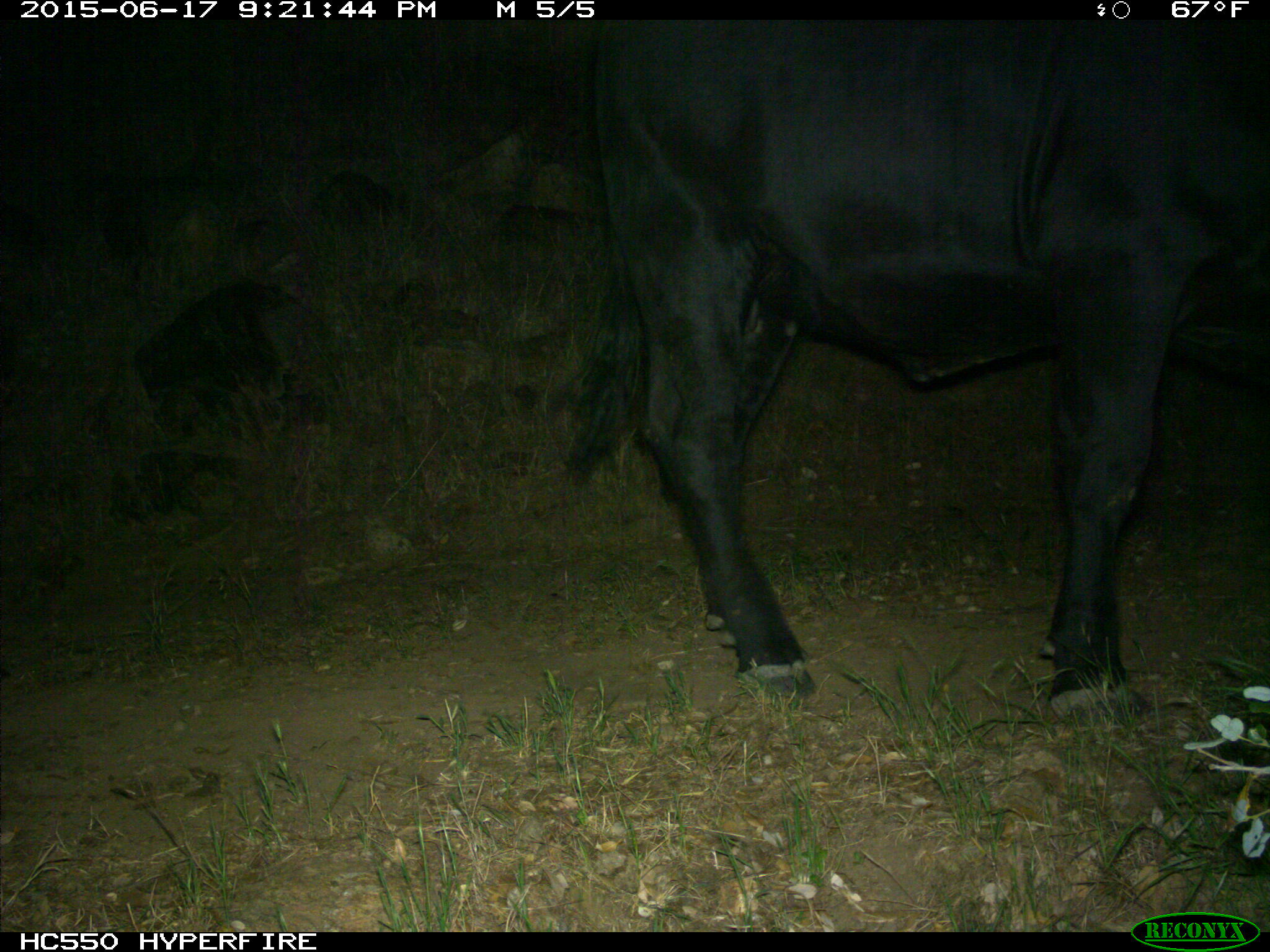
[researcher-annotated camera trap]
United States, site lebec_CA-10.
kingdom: Animalia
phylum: Chordata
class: Mammalia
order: Artiodactyla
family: Bovidae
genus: Bos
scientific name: Bos taurus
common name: domestic cow